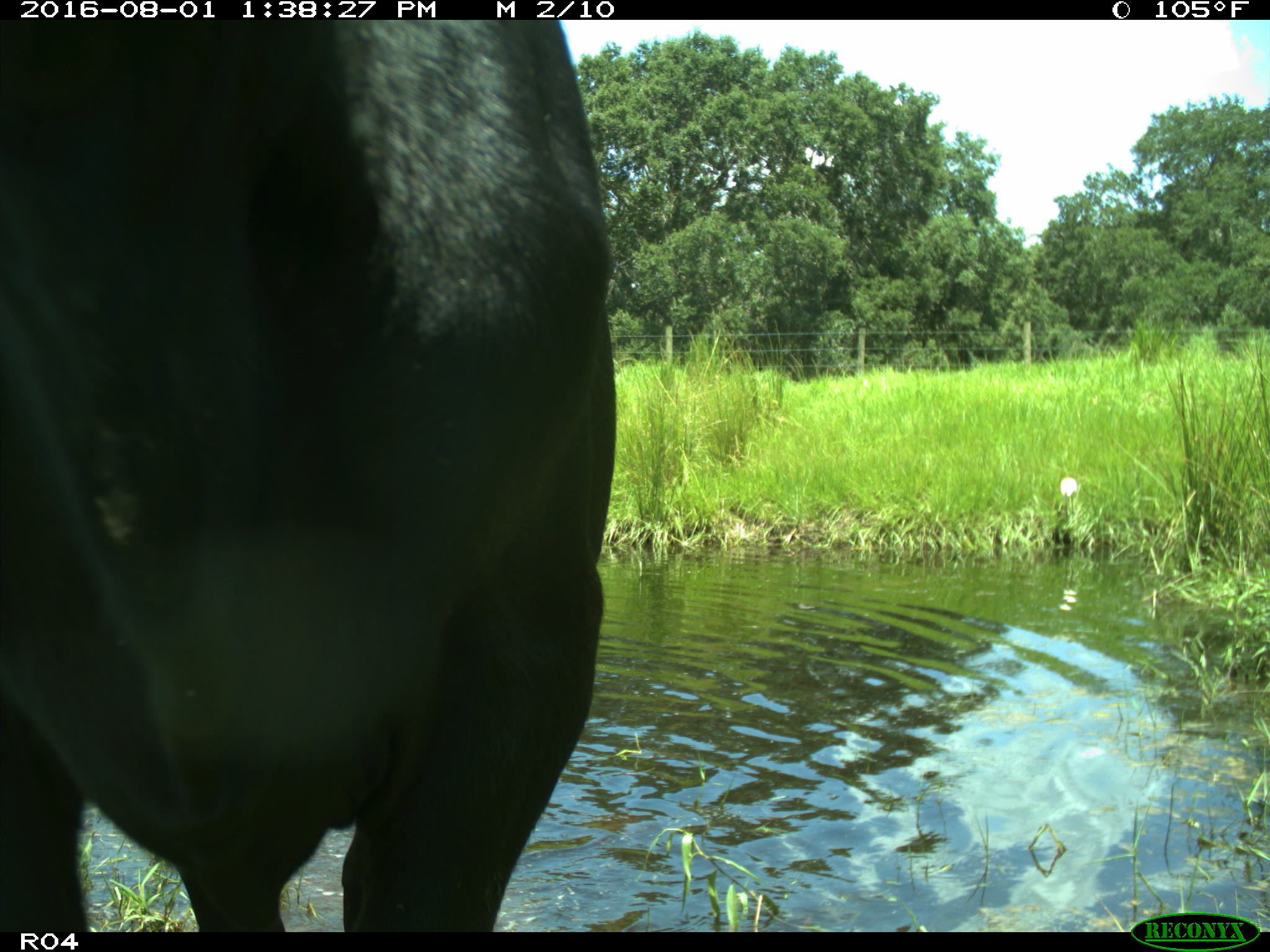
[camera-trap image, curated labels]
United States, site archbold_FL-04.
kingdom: Animalia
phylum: Chordata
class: Mammalia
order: Artiodactyla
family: Bovidae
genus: Bos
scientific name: Bos taurus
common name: domestic cow